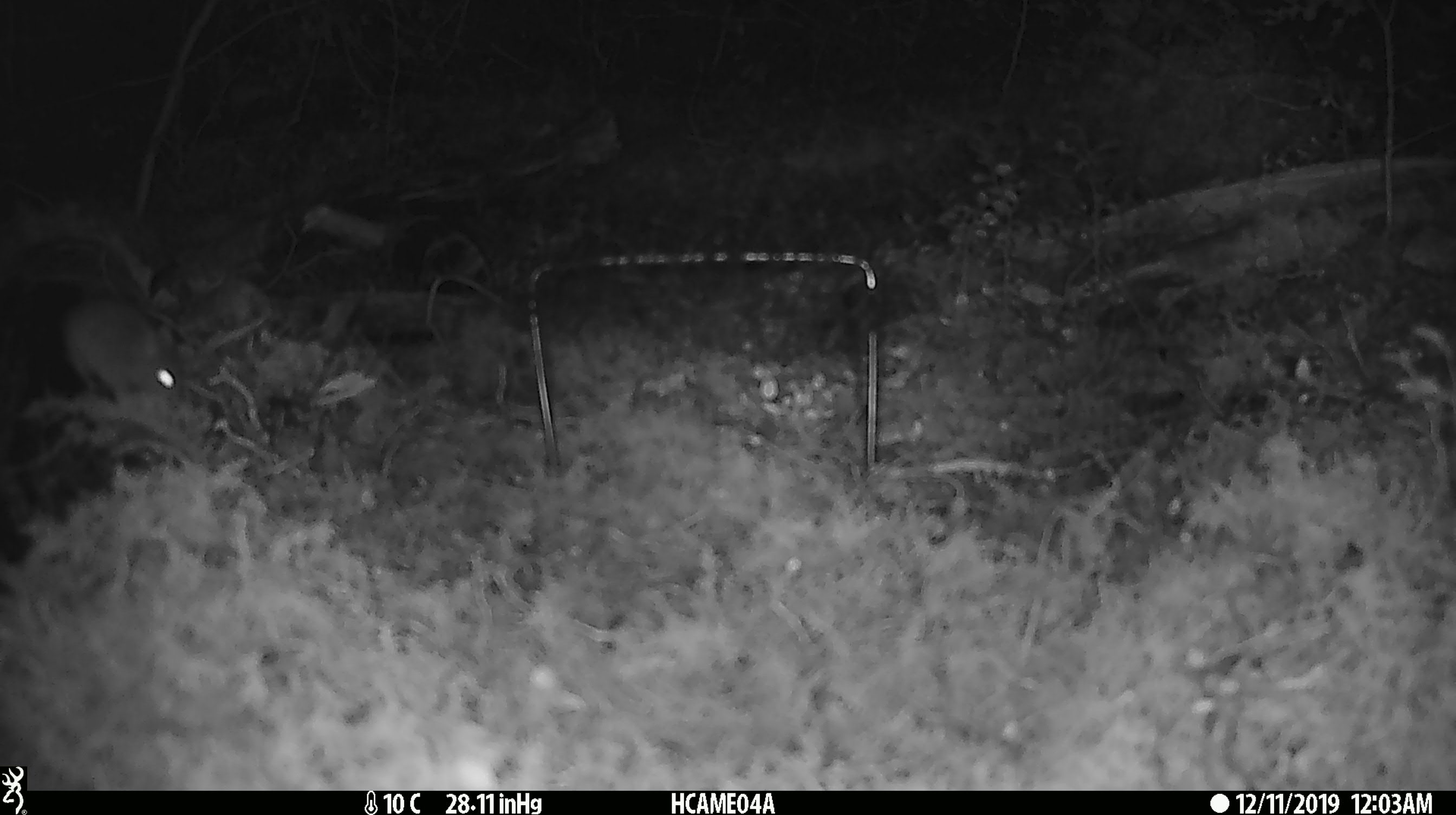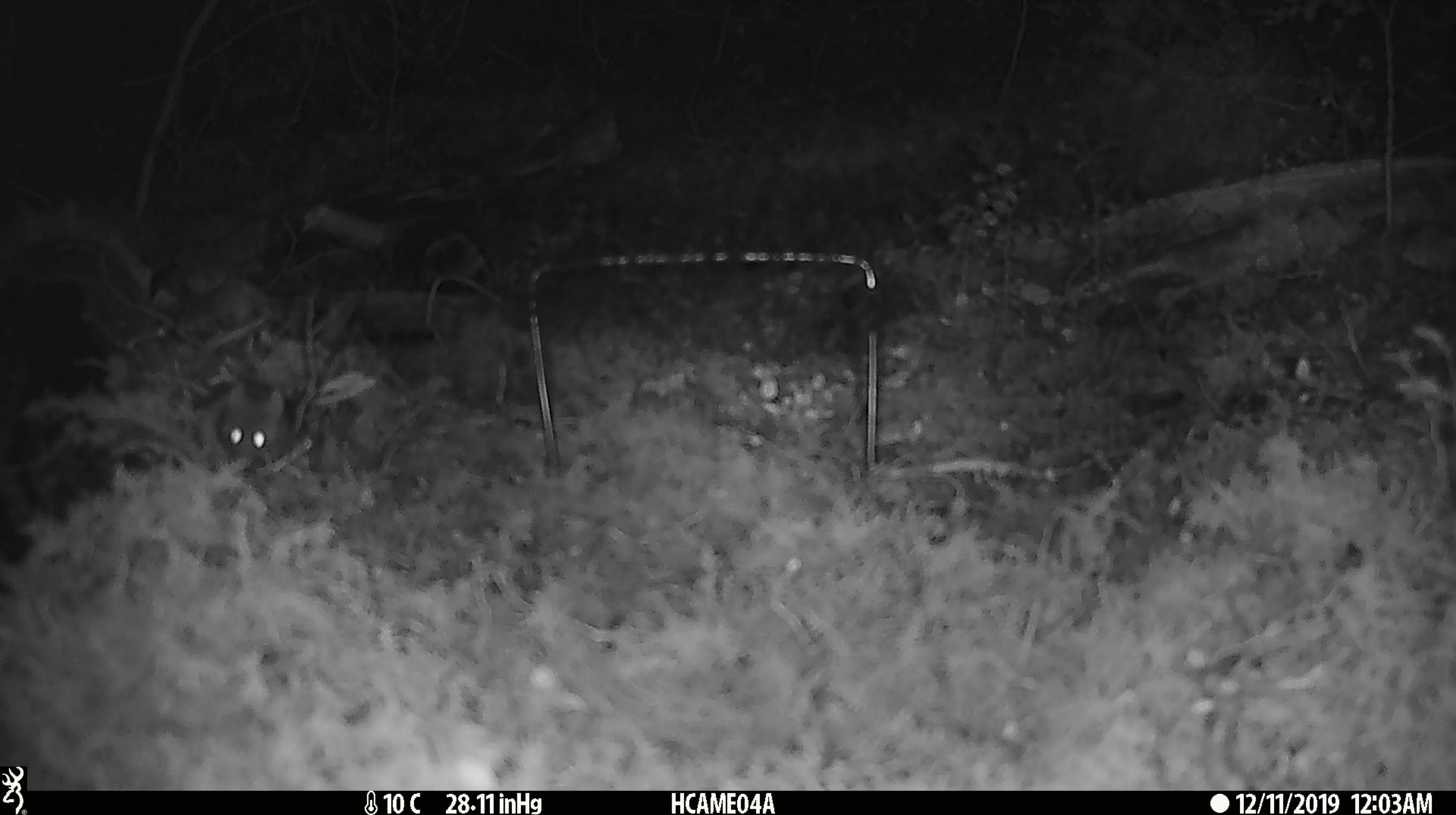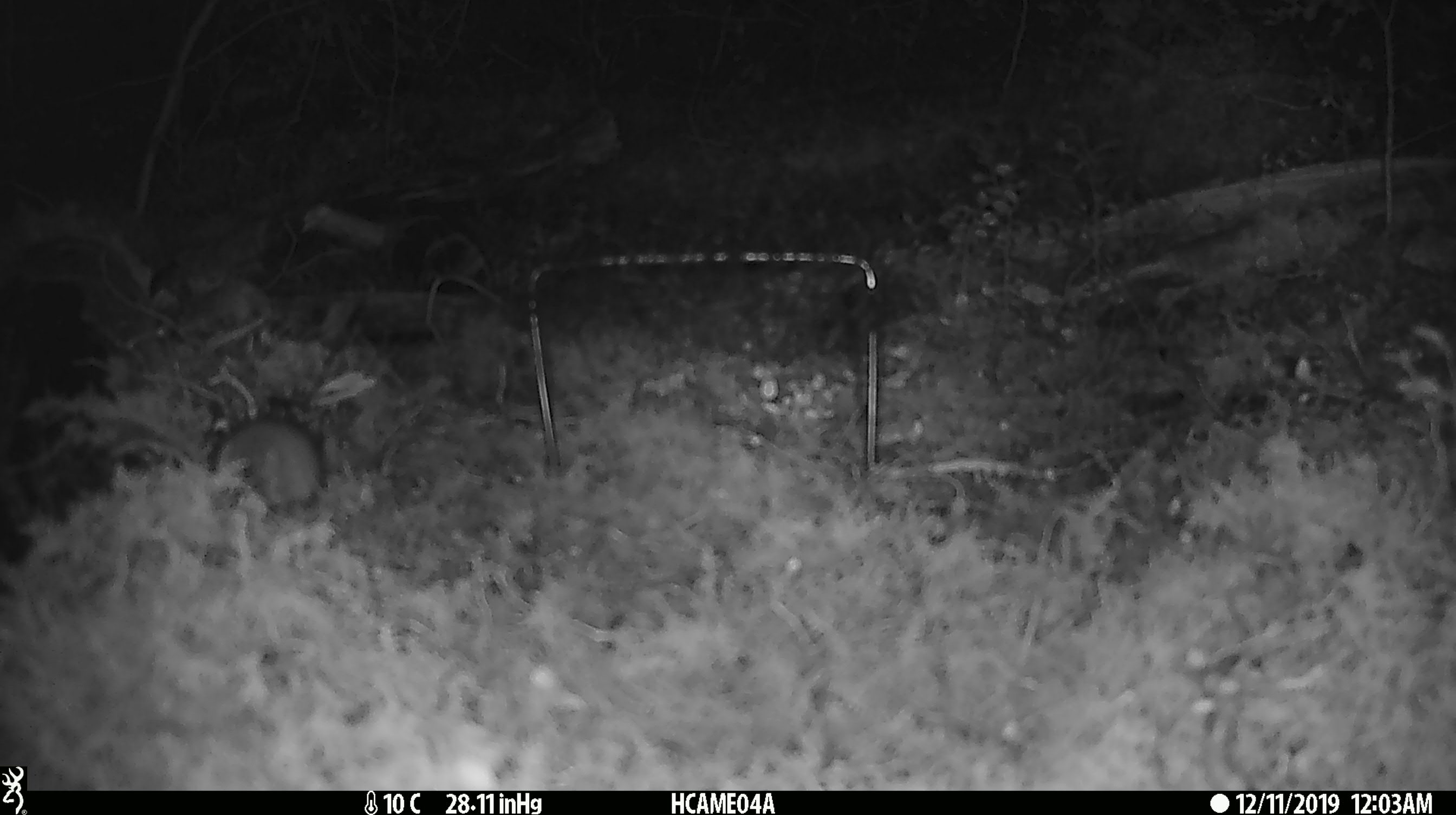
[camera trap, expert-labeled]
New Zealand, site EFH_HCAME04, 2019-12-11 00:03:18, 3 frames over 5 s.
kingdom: Animalia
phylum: Chordata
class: Mammalia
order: Rodentia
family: Muridae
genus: Mus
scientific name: Mus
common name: mouse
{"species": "mouse (Mus)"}